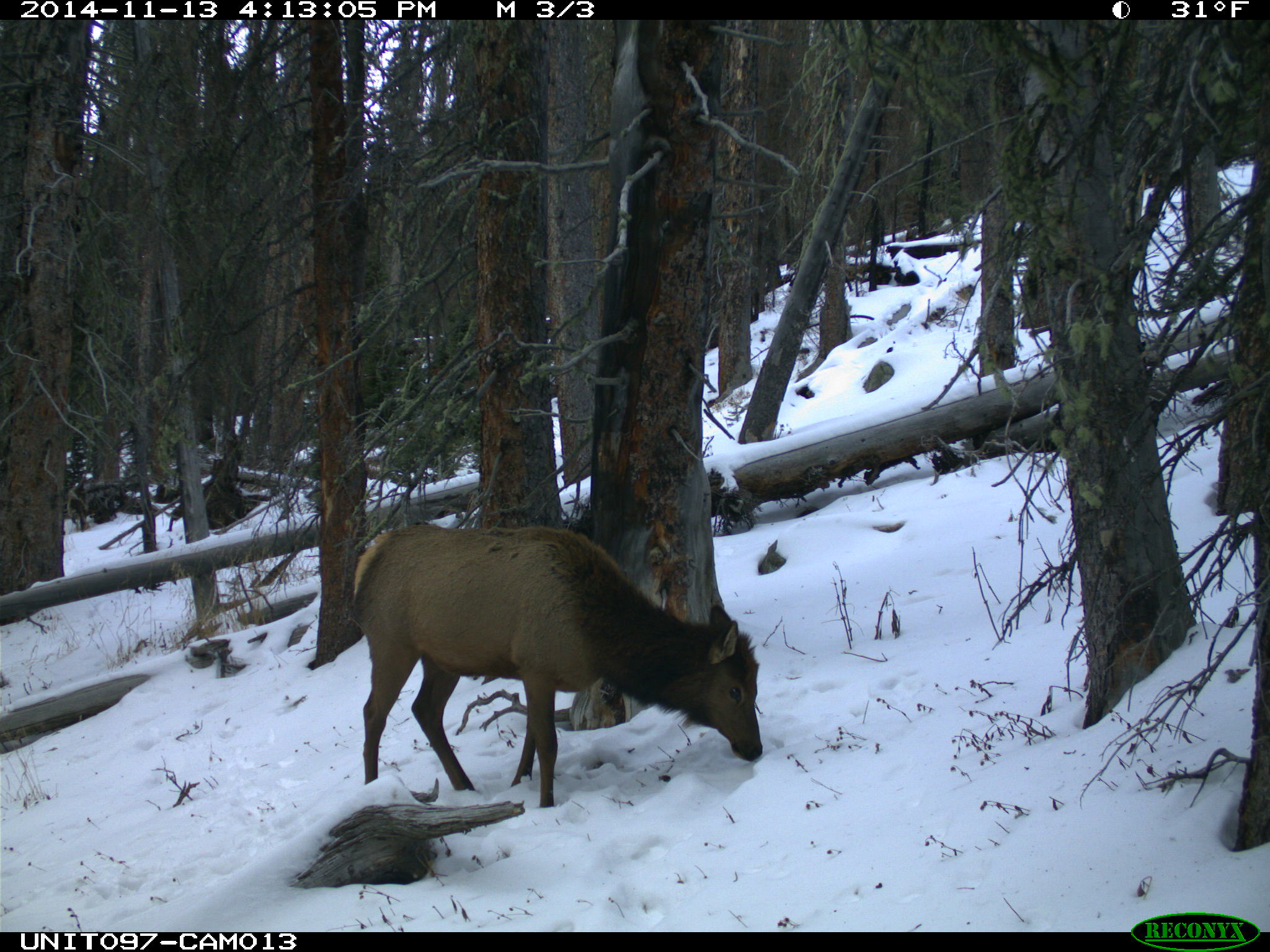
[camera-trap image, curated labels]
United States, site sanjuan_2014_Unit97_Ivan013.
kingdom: Animalia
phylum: Chordata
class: Mammalia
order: Artiodactyla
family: Cervidae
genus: Cervus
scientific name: Cervus elaphus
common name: red deer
Cervus elaphus (red deer).